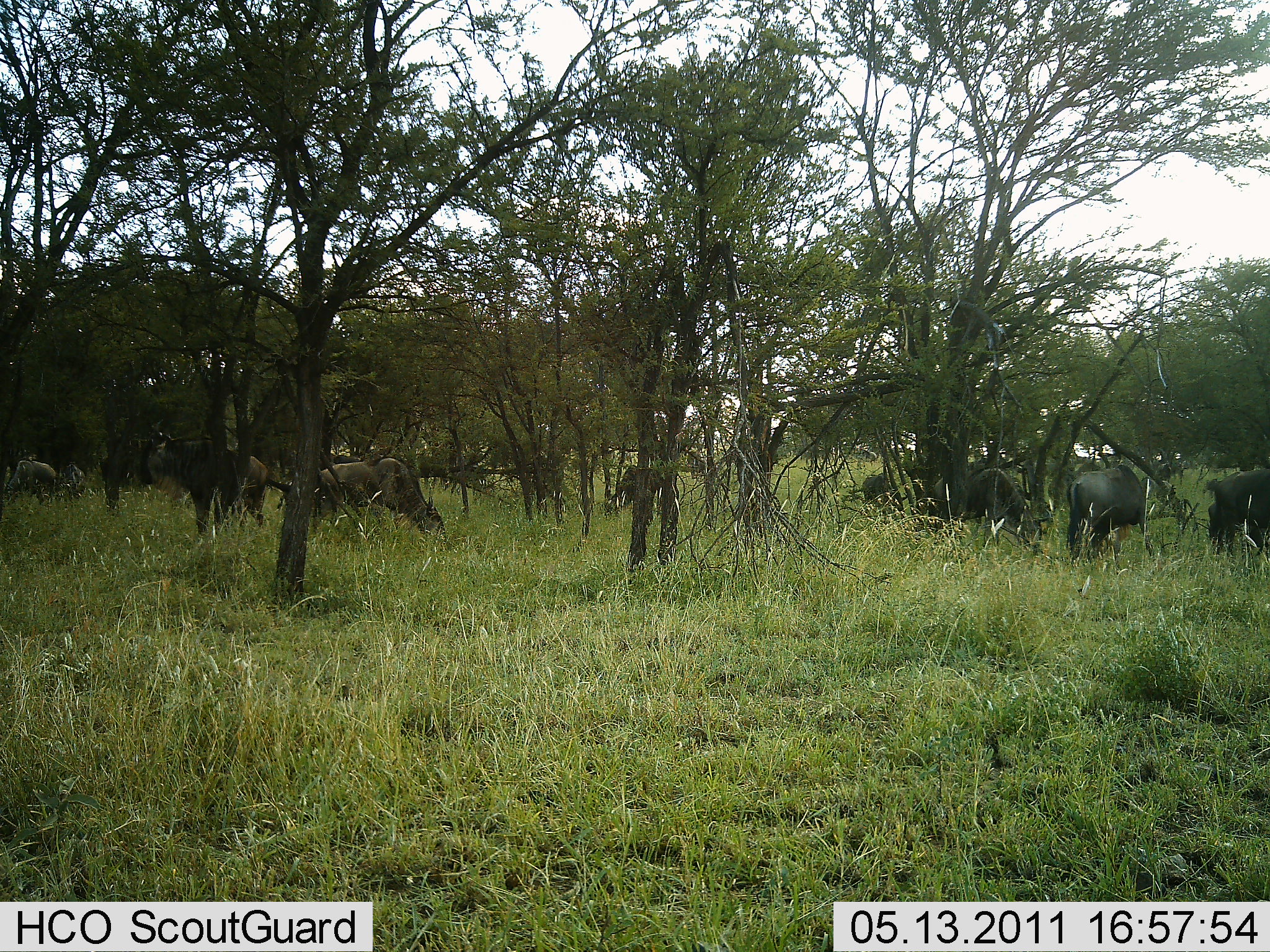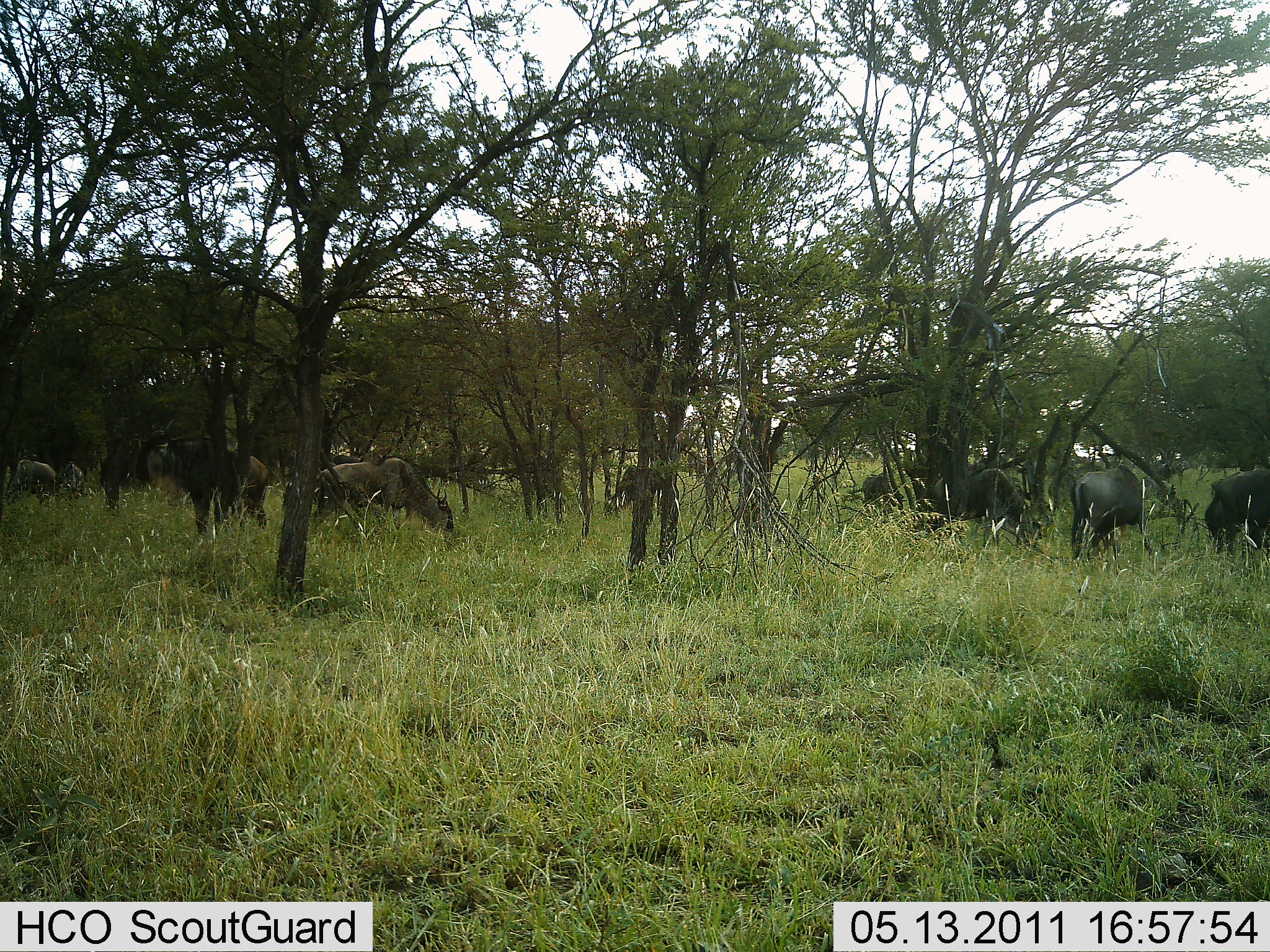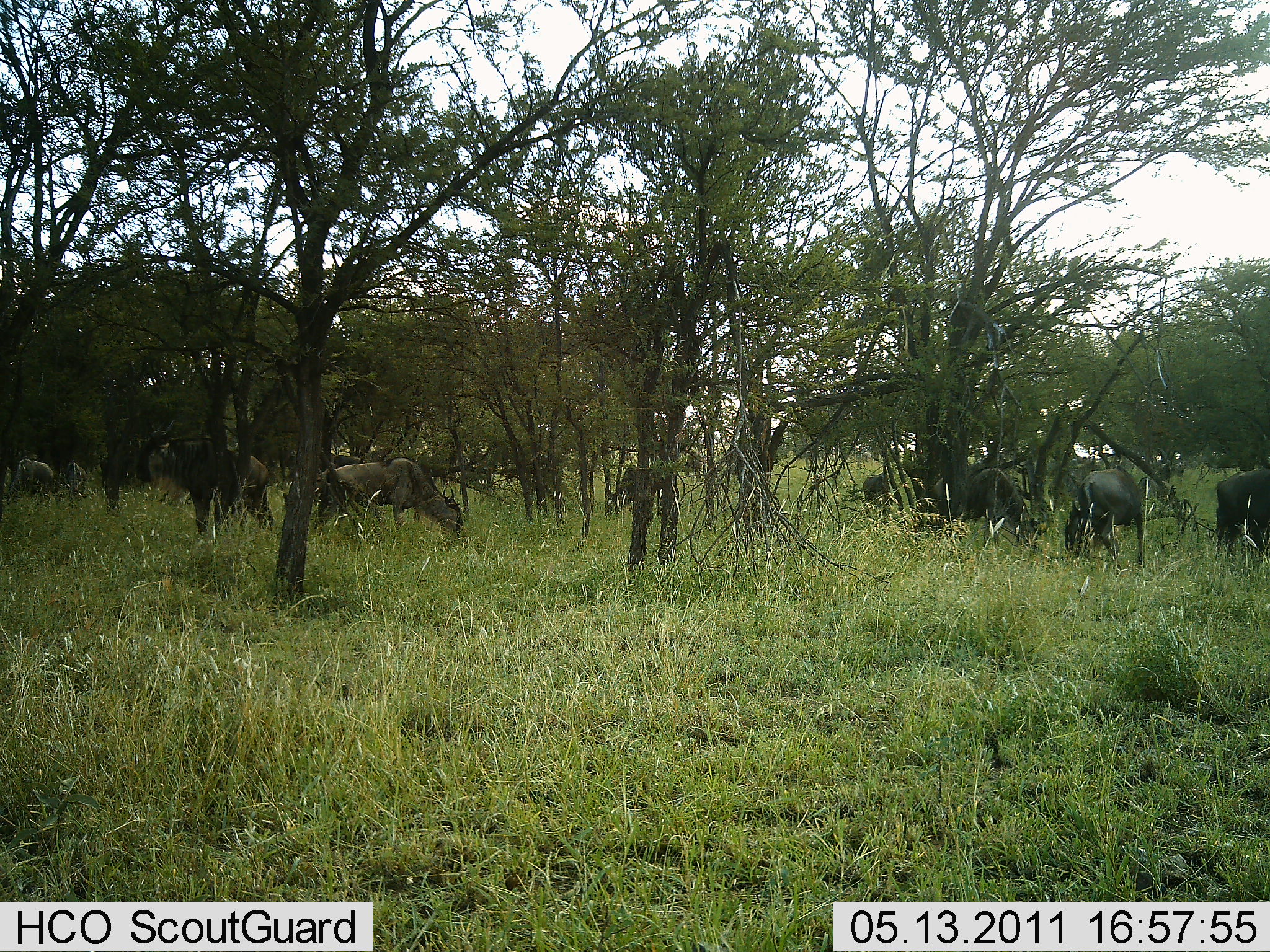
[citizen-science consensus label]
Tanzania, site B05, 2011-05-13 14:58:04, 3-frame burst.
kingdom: Animalia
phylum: Chordata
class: Mammalia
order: Artiodactyla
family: Bovidae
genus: Connochaetes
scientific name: Connochaetes taurinus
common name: blue wildebeest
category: wildebeest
Wildebeest (blue wildebeest) (Connochaetes taurinus), count 9. Behavior (volunteer vote fractions): standing 45%, resting 0%, moving 18%, interacting 0%. Young present (vote fraction): 0%. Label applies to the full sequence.